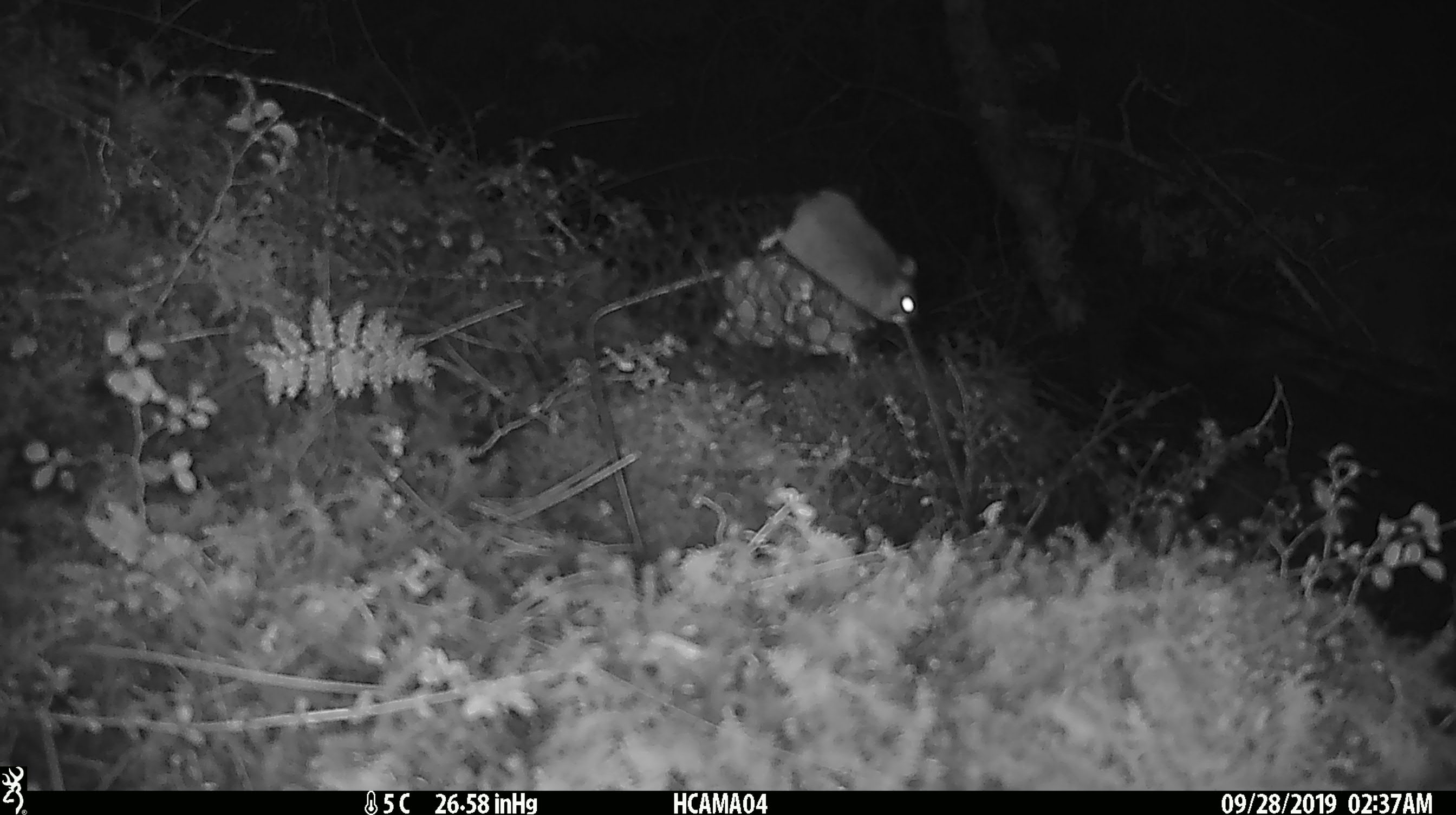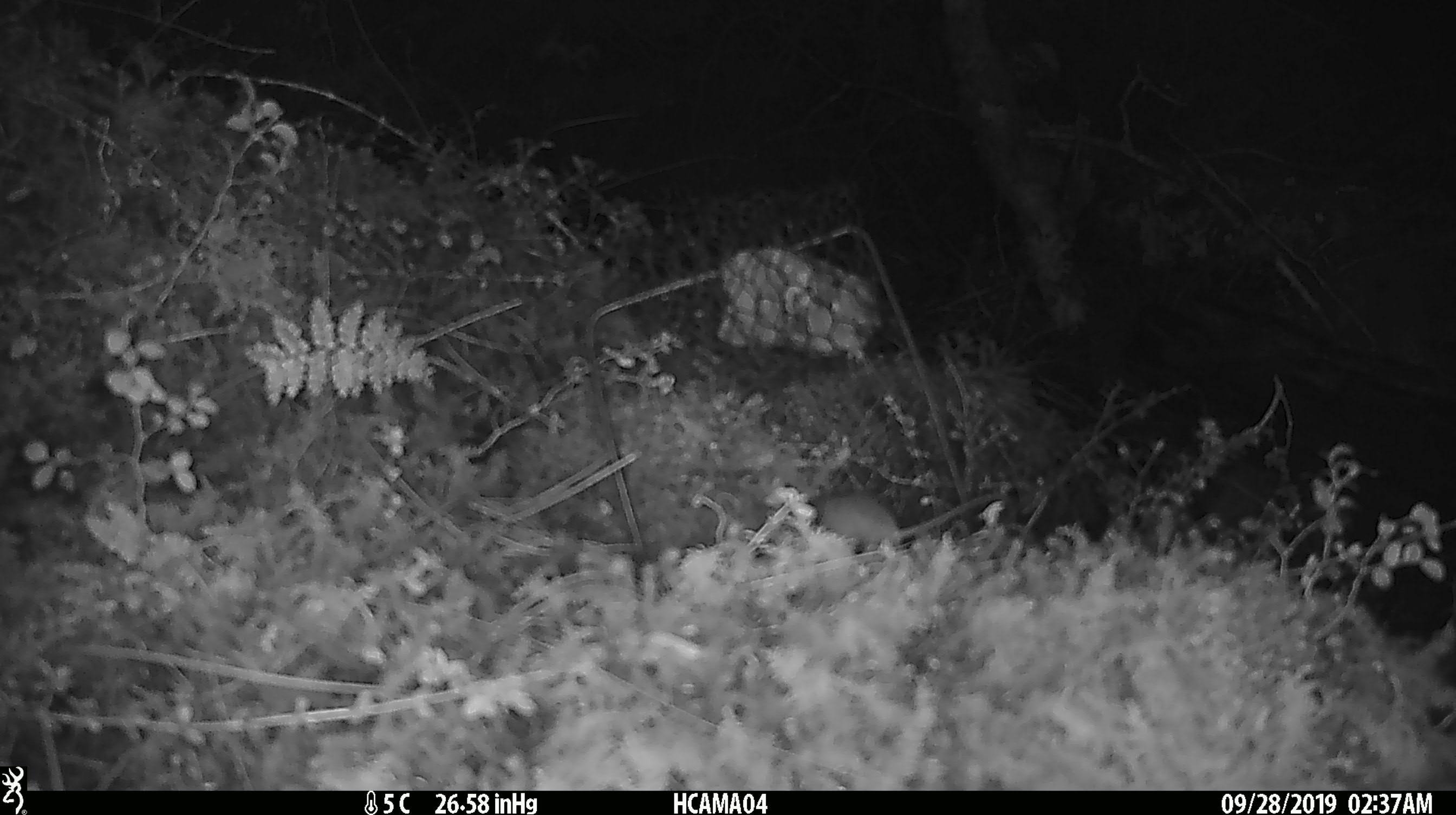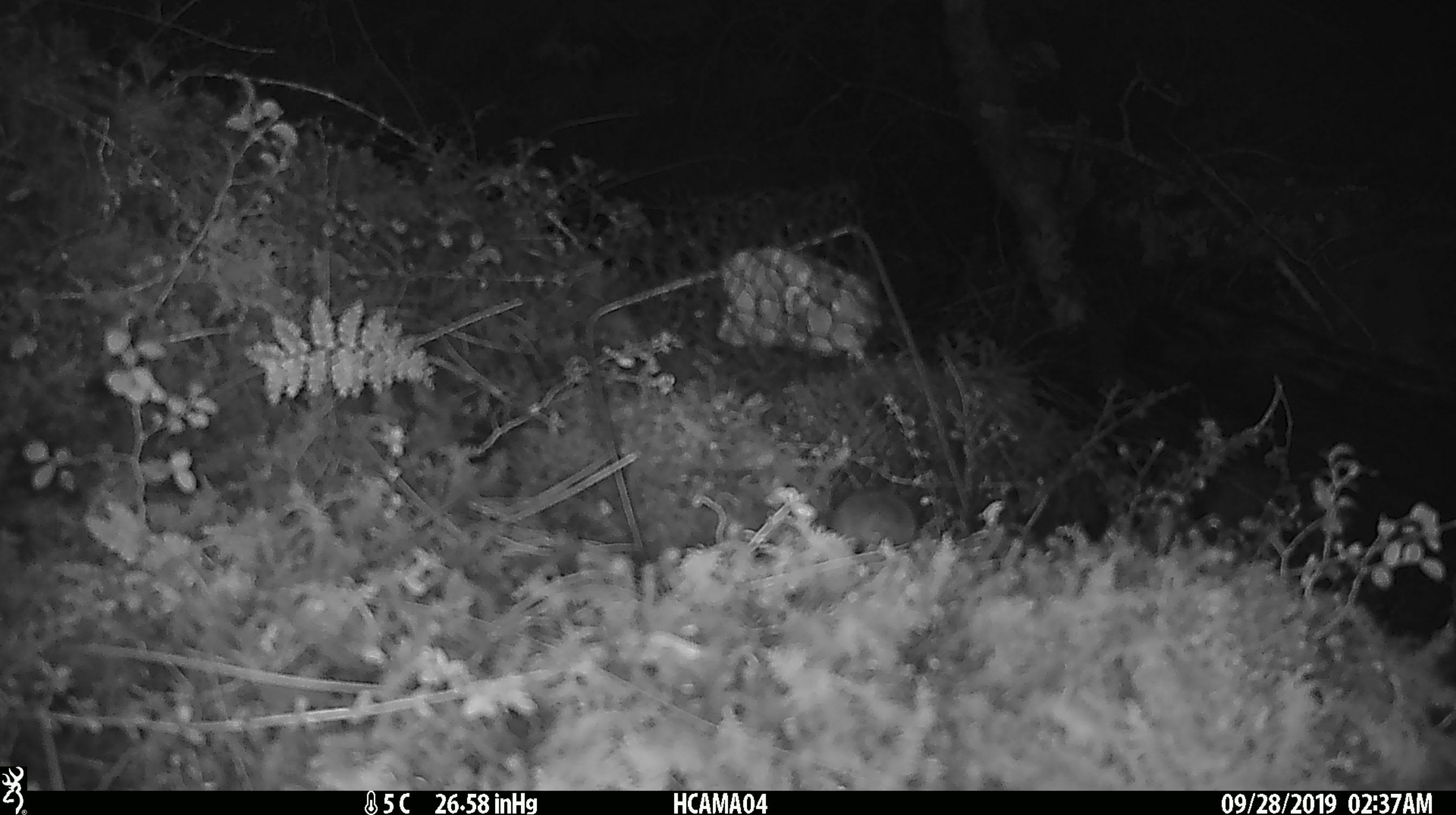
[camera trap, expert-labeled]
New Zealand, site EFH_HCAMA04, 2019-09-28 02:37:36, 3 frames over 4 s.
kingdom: Animalia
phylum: Chordata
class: Mammalia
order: Rodentia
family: Muridae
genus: Mus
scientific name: Mus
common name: mouse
Mouse (Mus).